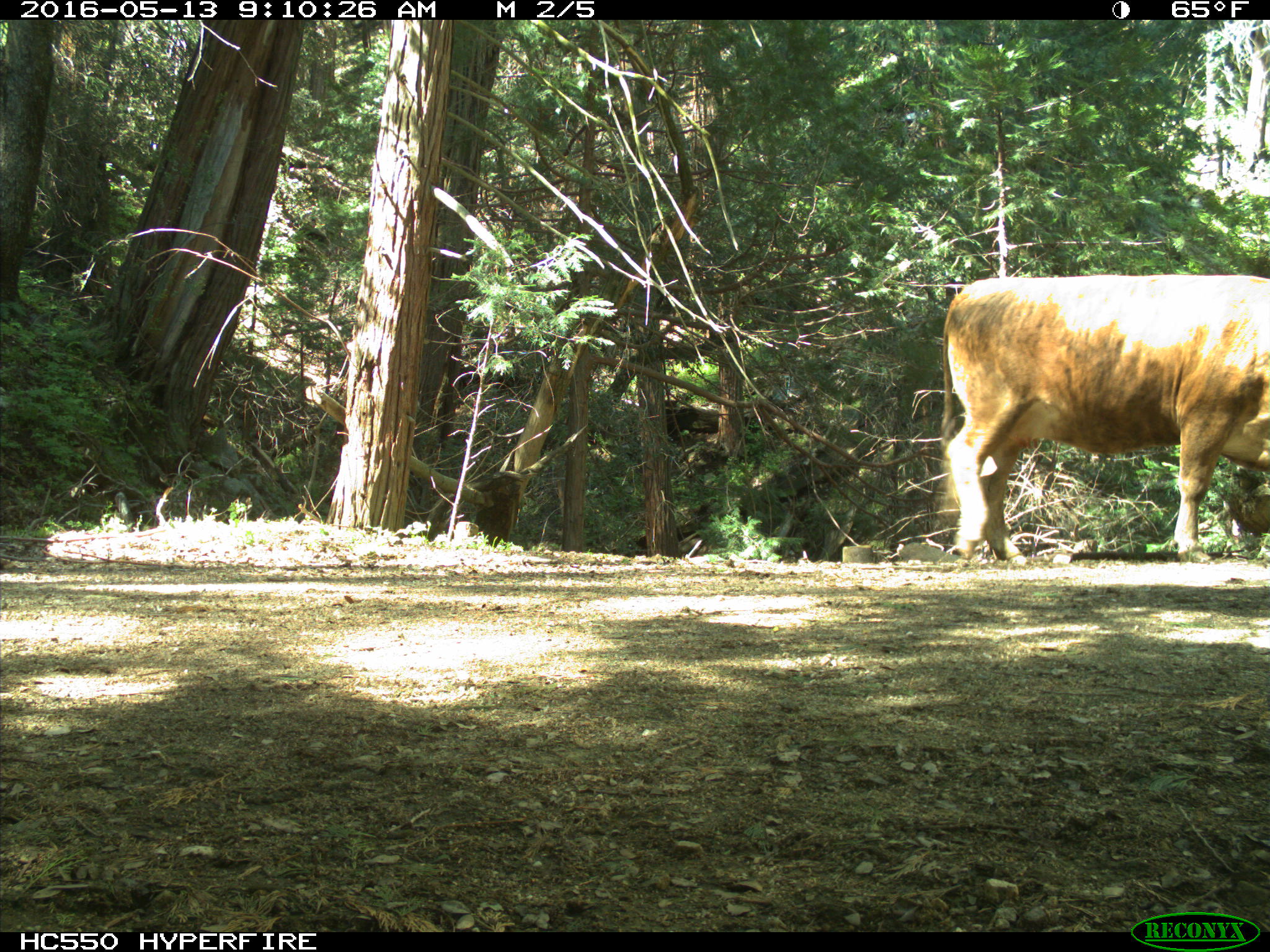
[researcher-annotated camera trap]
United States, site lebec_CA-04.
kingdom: Animalia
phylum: Chordata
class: Mammalia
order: Artiodactyla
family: Bovidae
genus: Bos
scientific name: Bos taurus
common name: domestic cow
Bos taurus (domestic cow).